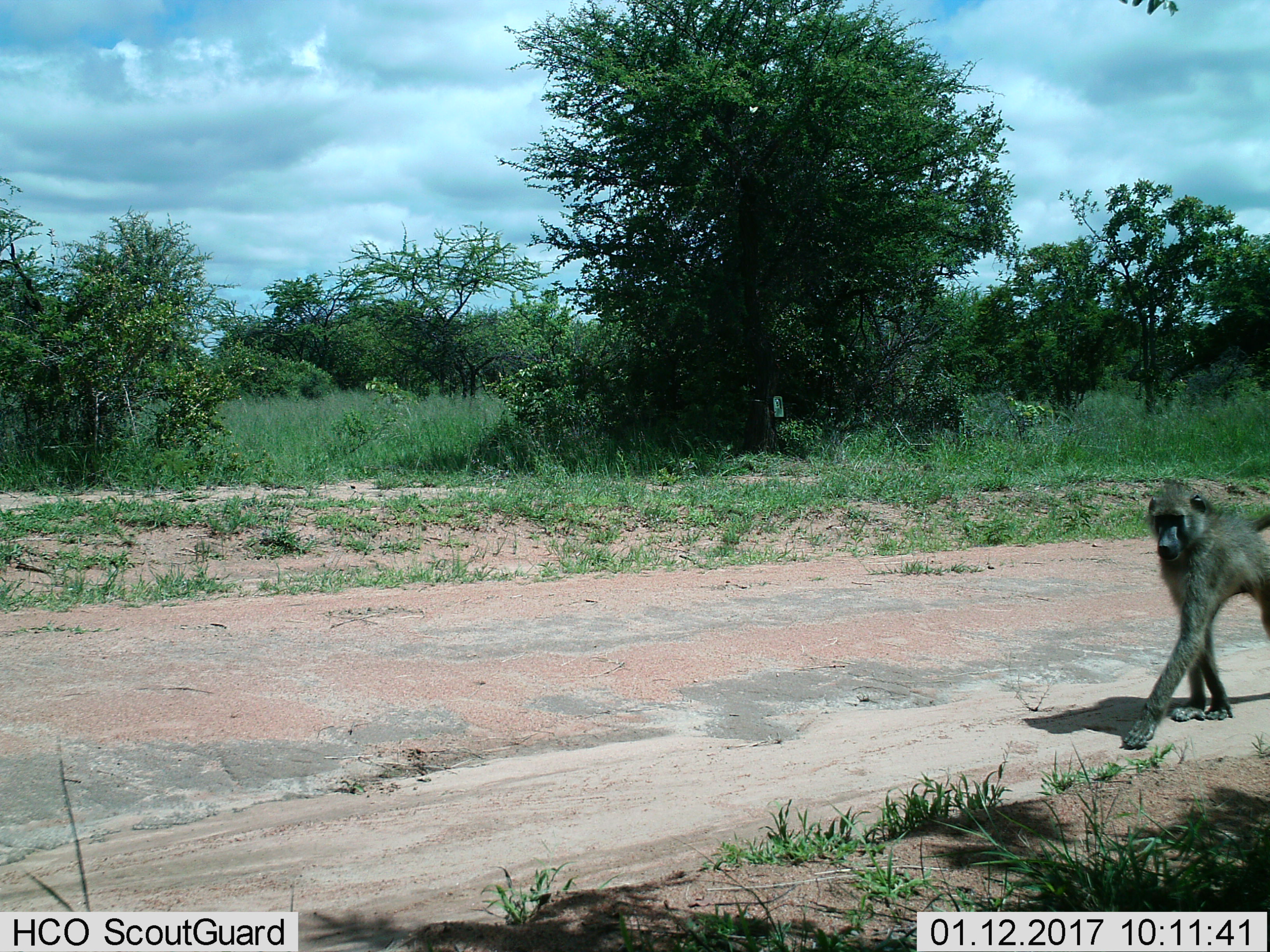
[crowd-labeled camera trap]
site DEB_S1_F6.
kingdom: Animalia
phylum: Chordata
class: Mammalia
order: Primates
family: Cercopithecidae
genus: Papio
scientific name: Papio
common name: baboon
Baboon (Papio), count 1. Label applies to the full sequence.